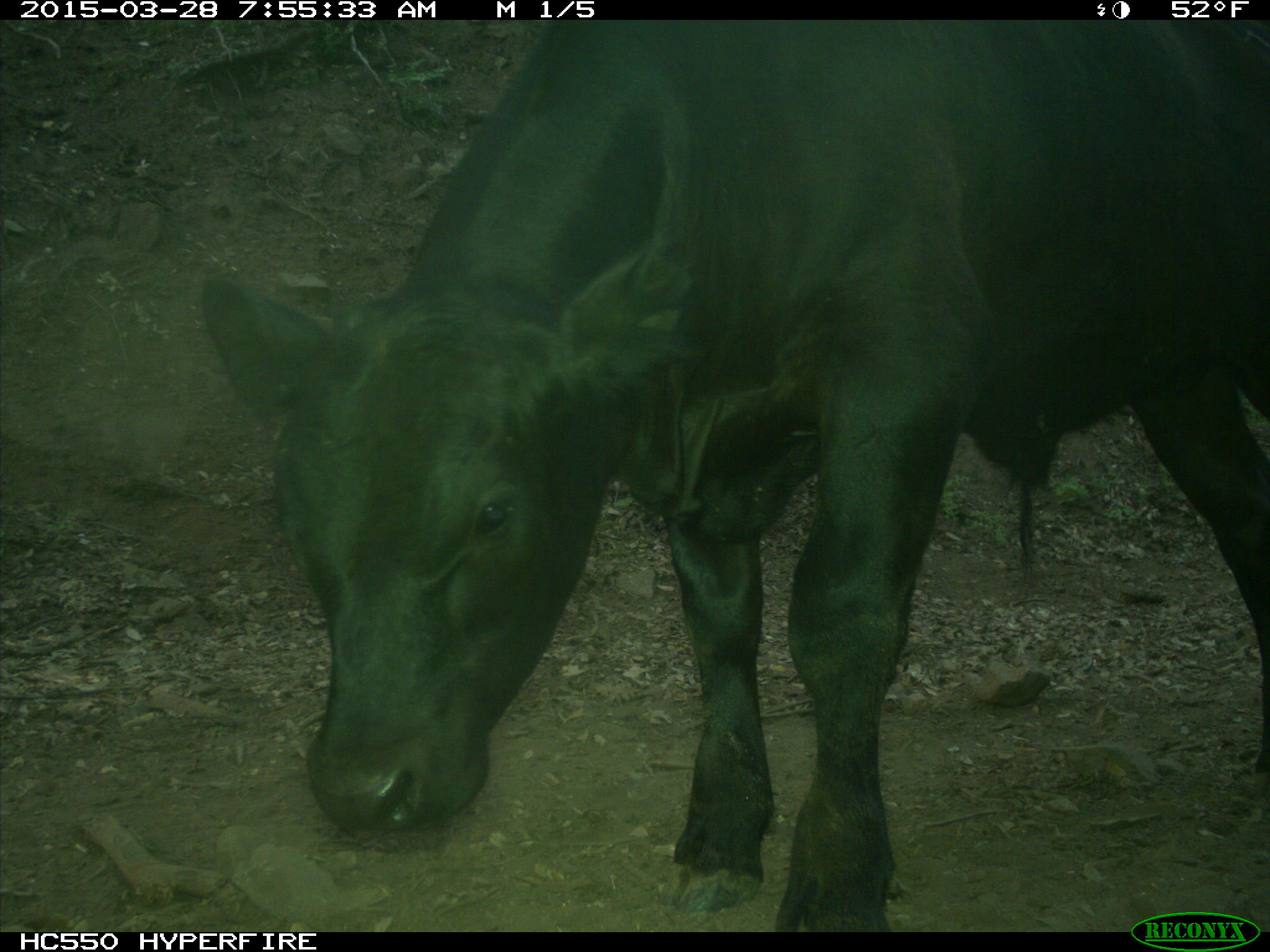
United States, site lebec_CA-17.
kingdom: Animalia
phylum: Chordata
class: Mammalia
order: Artiodactyla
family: Bovidae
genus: Bos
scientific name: Bos taurus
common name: domestic cow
Bos taurus (domestic cow).